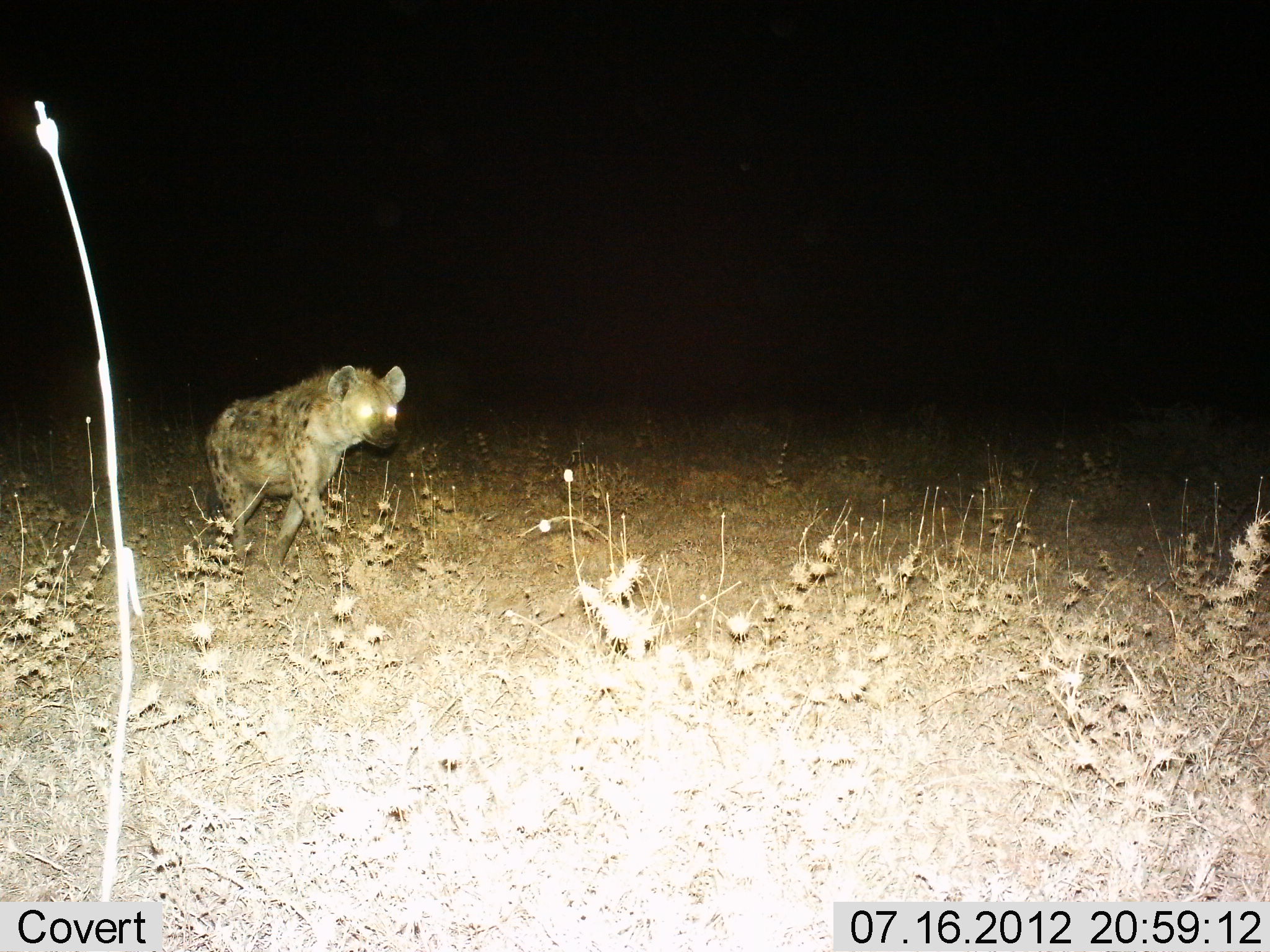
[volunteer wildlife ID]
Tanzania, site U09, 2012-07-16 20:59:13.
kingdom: Animalia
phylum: Chordata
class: Mammalia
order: Carnivora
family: Hyaenidae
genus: Crocuta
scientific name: Crocuta crocuta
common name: spotted hyena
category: hyenaspotted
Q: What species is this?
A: Hyenaspotted (spotted hyena) (Crocuta crocuta).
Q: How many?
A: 1.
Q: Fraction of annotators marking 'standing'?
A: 20%.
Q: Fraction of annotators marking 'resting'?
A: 0%.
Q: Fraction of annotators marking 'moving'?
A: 100%.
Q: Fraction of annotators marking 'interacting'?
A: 0%.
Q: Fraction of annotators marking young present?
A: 0%.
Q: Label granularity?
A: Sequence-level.